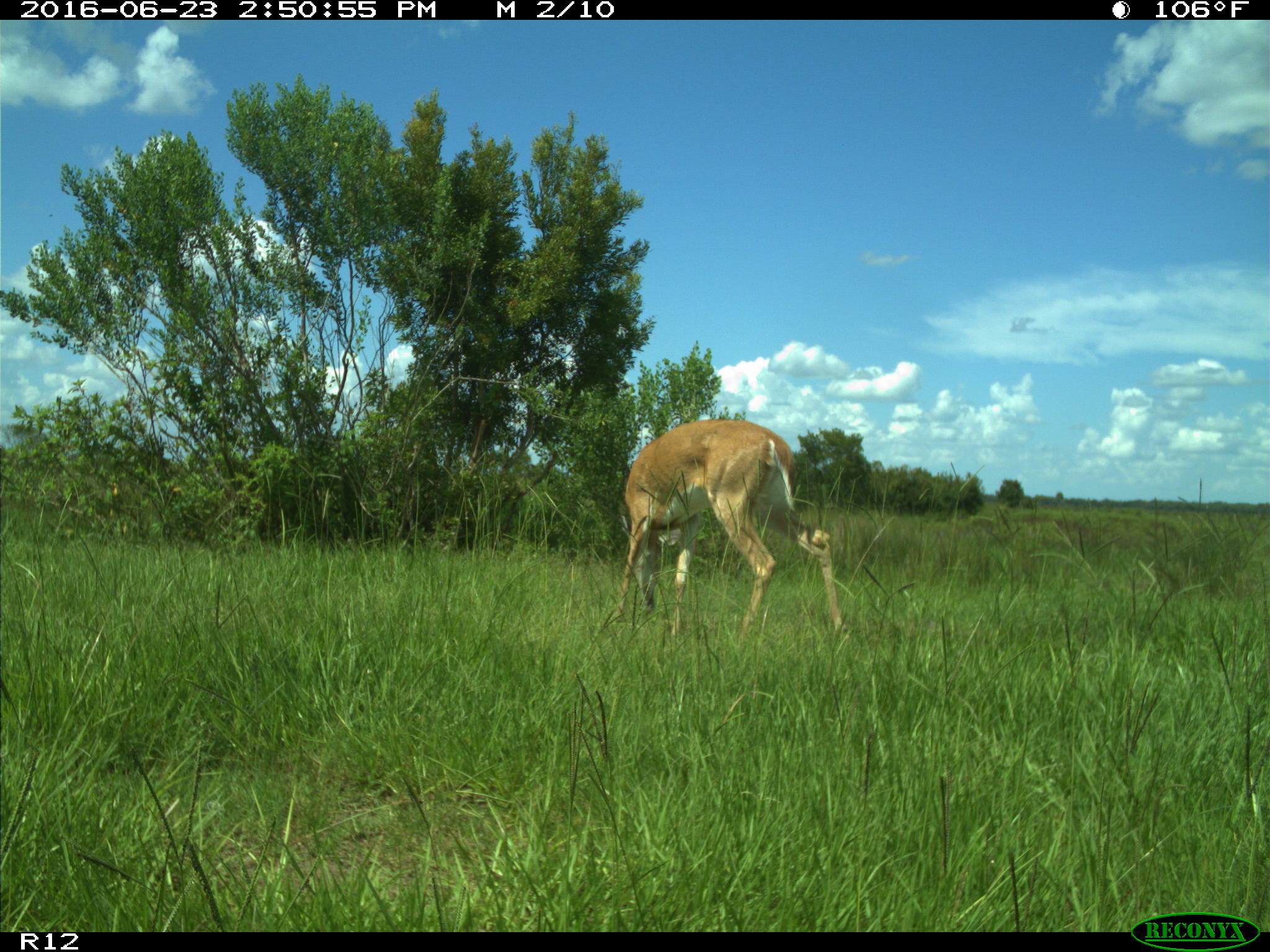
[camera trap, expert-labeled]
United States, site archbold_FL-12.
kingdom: Animalia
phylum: Chordata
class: Mammalia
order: Artiodactyla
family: Cervidae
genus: Odocoileus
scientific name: Odocoileus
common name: deer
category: unidentified deer